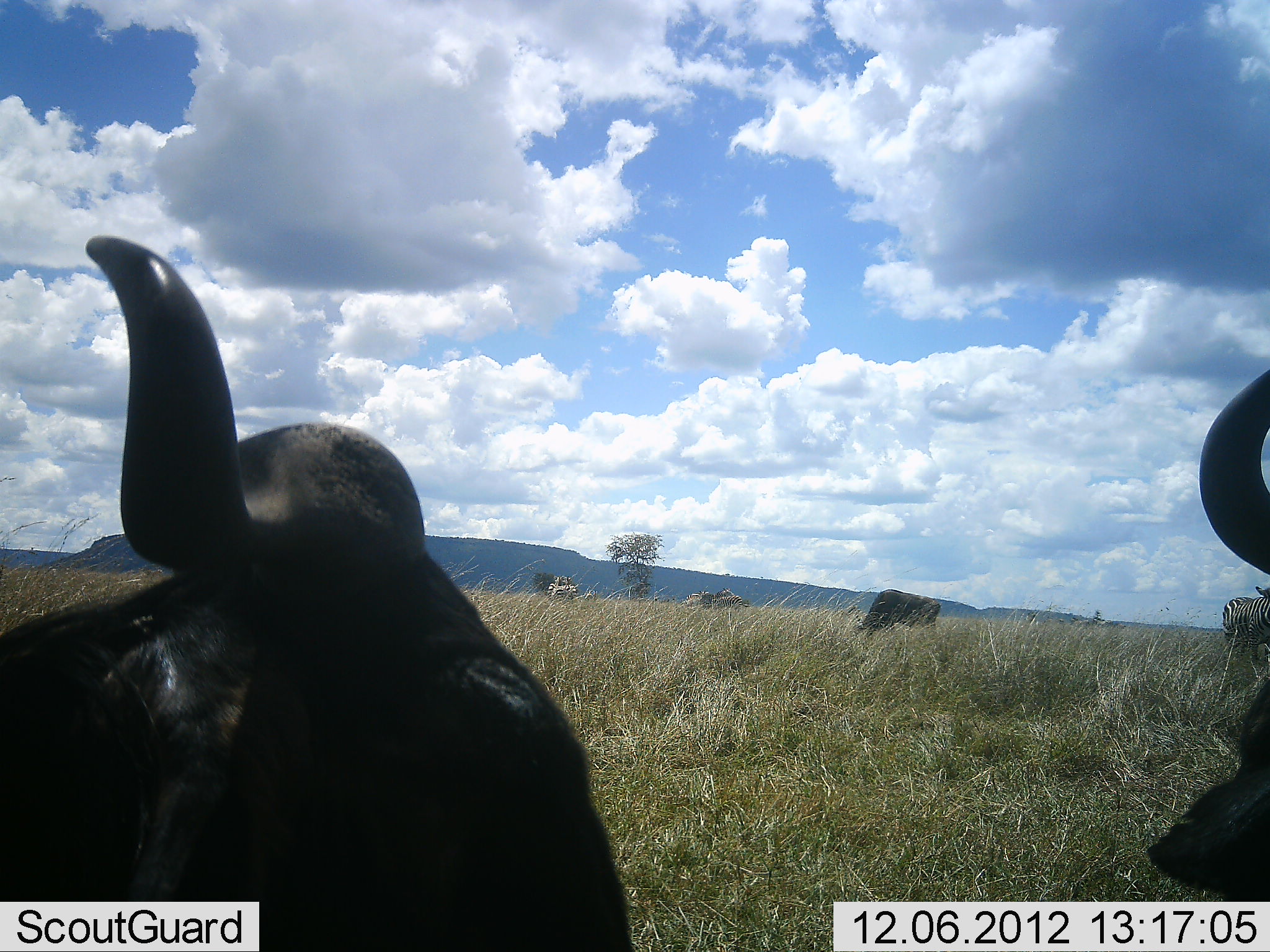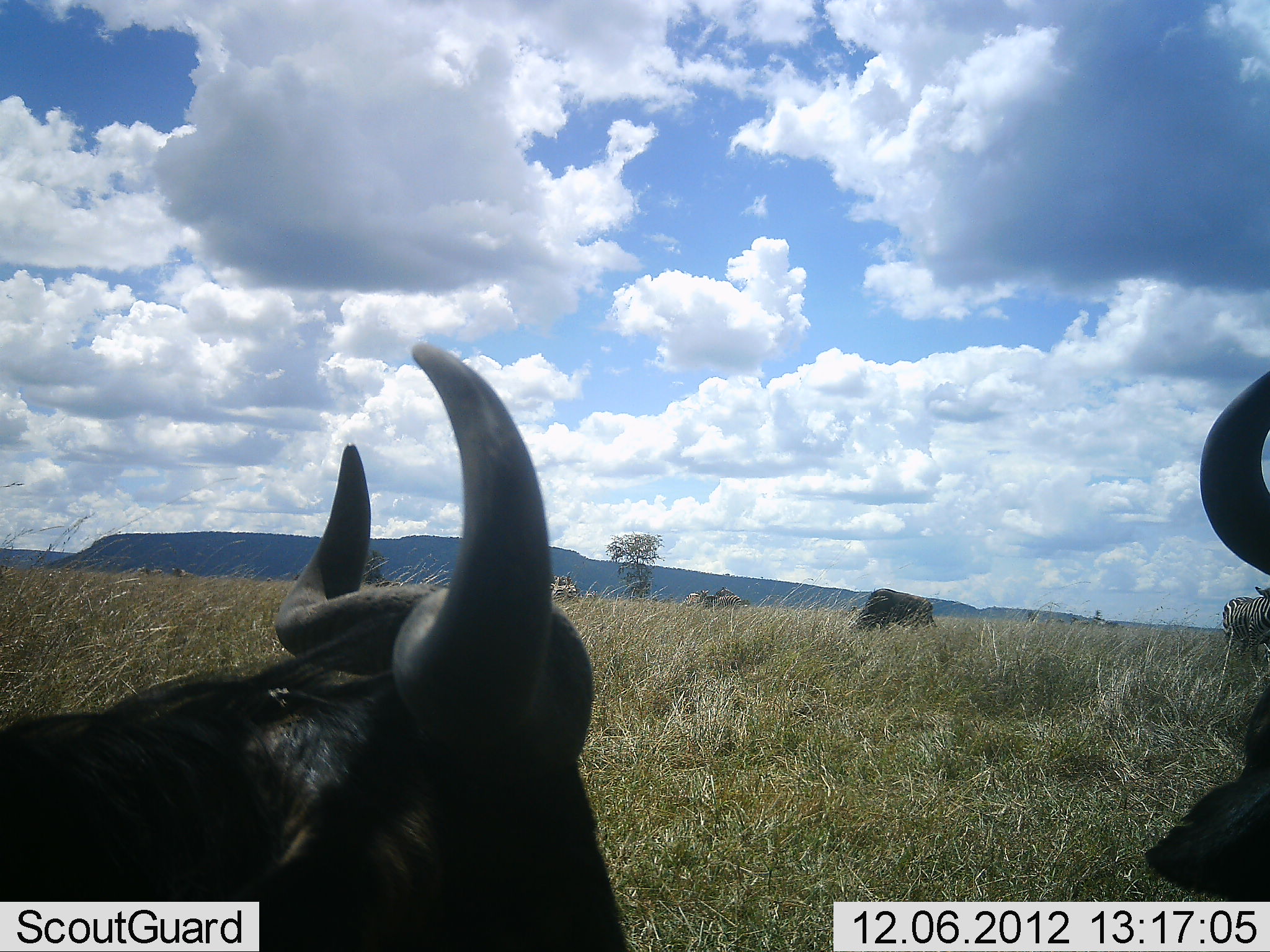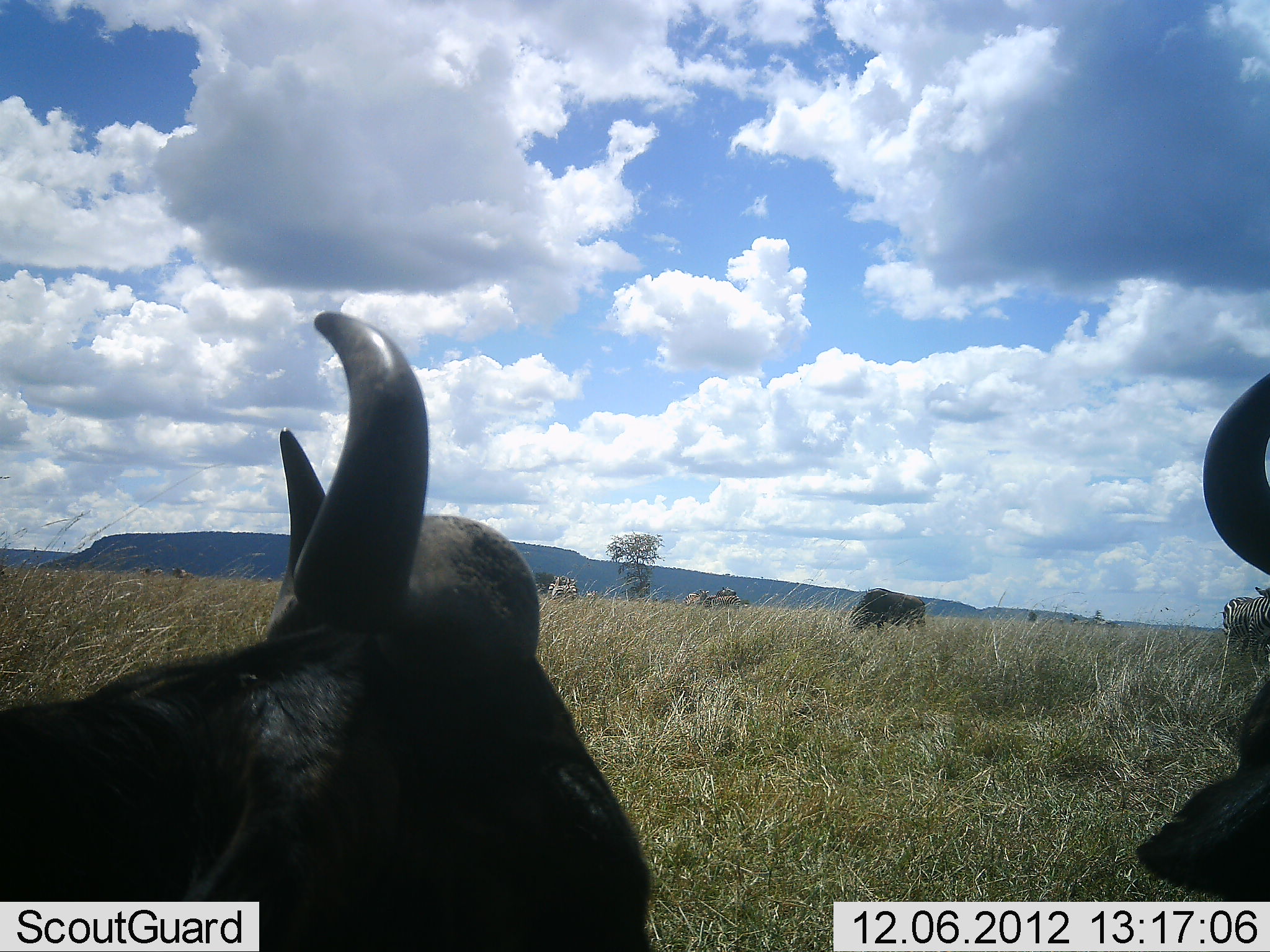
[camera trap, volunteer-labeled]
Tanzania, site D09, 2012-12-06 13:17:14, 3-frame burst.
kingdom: Animalia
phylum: Chordata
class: Mammalia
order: Artiodactyla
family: Bovidae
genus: Connochaetes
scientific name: Connochaetes taurinus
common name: blue wildebeest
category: wildebeest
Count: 3.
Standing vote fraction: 59%.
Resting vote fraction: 47%.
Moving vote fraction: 6%.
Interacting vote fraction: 6%.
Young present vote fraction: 0%.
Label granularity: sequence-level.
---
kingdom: Animalia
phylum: Chordata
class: Mammalia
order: Perissodactyla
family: Equidae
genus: Equus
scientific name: Equus quagga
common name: plains zebra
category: zebra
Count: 1.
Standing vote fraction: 83%.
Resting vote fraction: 0%.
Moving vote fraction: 8%.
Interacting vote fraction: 0%.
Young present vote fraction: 0%.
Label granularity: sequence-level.